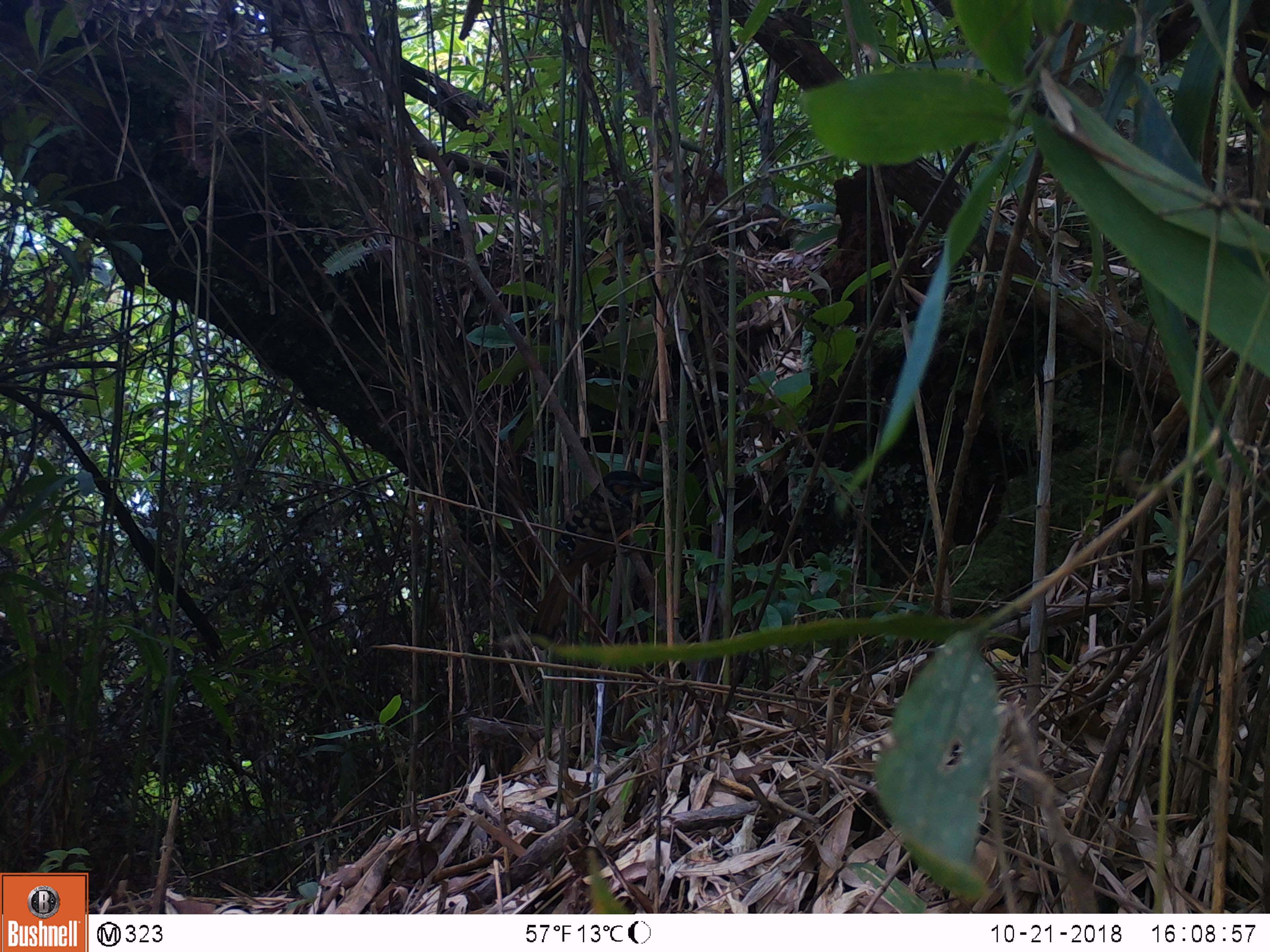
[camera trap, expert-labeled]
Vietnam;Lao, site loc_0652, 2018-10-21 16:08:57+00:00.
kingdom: Animalia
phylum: Chordata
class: Aves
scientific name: Aves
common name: bird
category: unidentified bird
Unidentified bird (bird) (Aves). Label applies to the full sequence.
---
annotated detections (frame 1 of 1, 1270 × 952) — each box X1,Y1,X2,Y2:
unidentified bird: 531,470,658,651